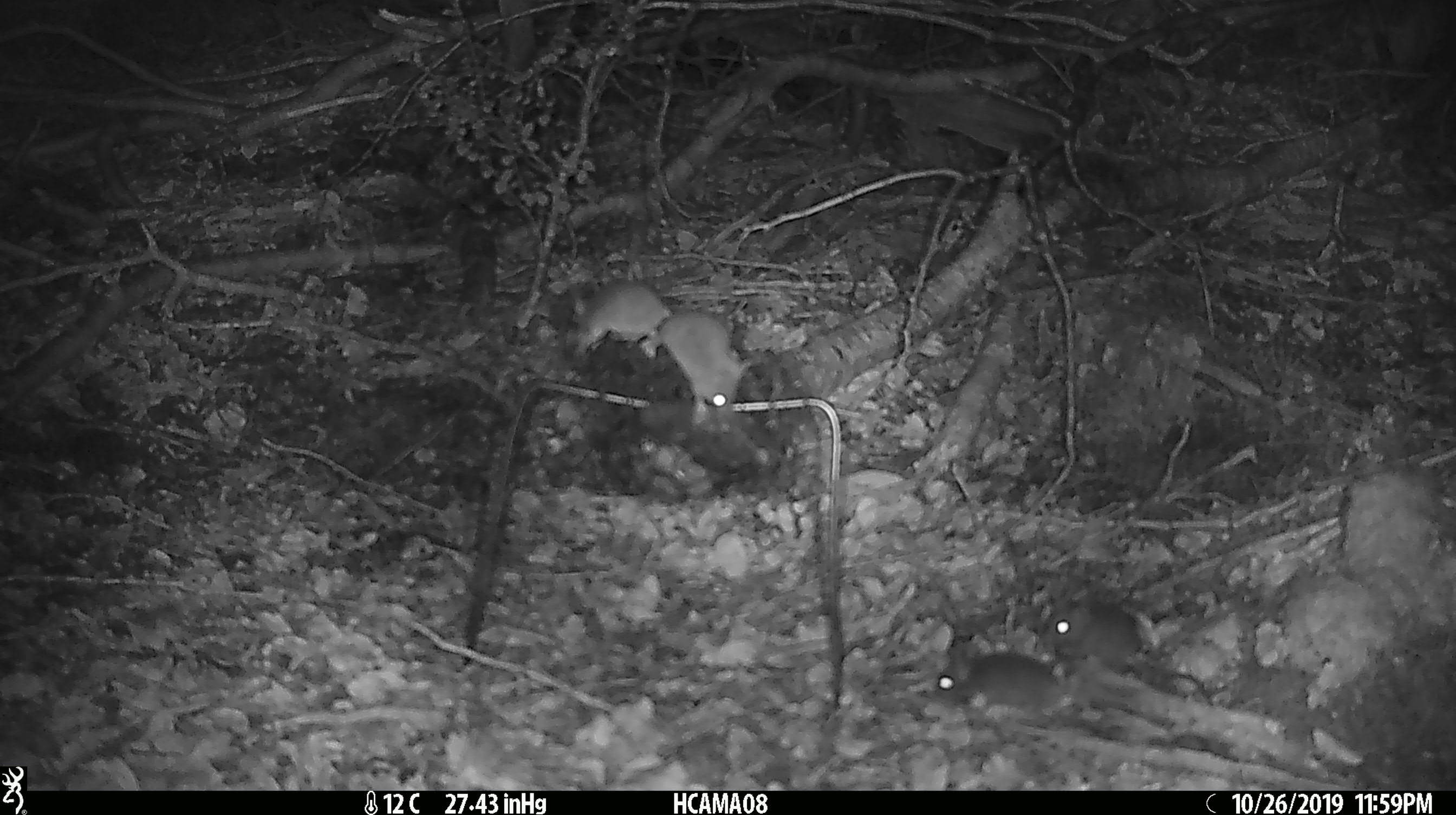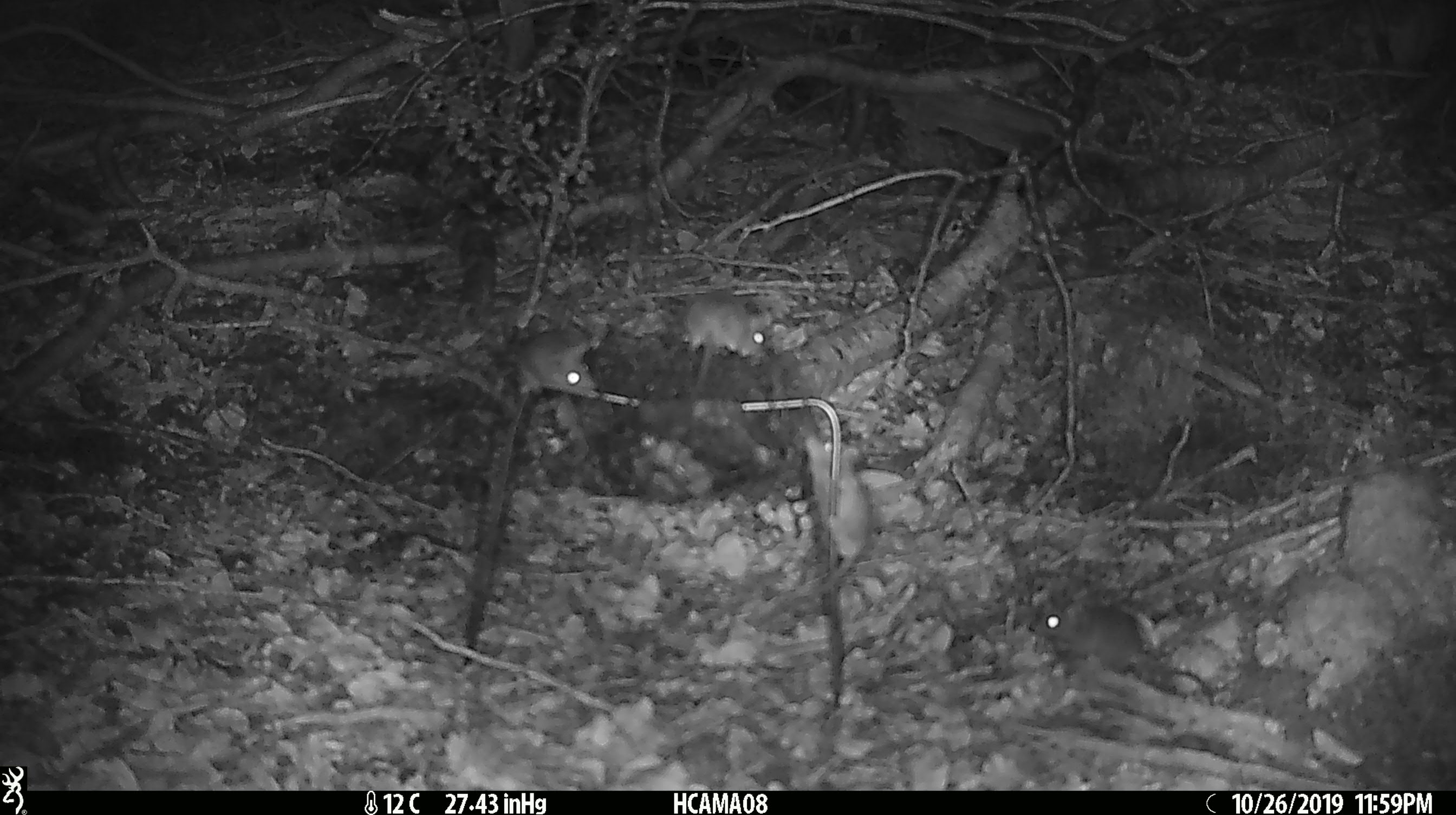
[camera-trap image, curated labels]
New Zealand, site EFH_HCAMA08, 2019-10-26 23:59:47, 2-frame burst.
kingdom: Animalia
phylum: Chordata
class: Mammalia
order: Rodentia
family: Muridae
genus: Mus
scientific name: Mus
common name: mouse